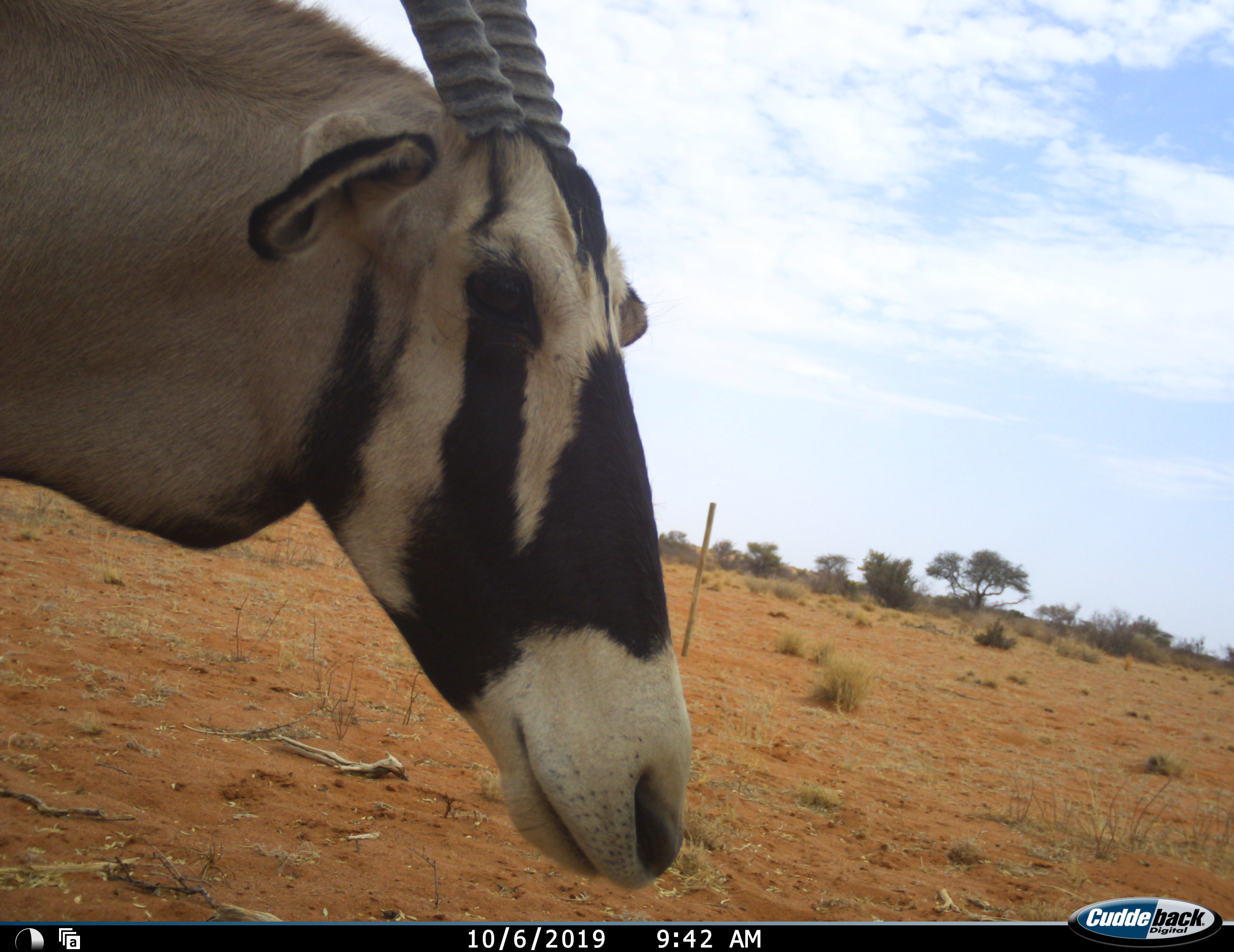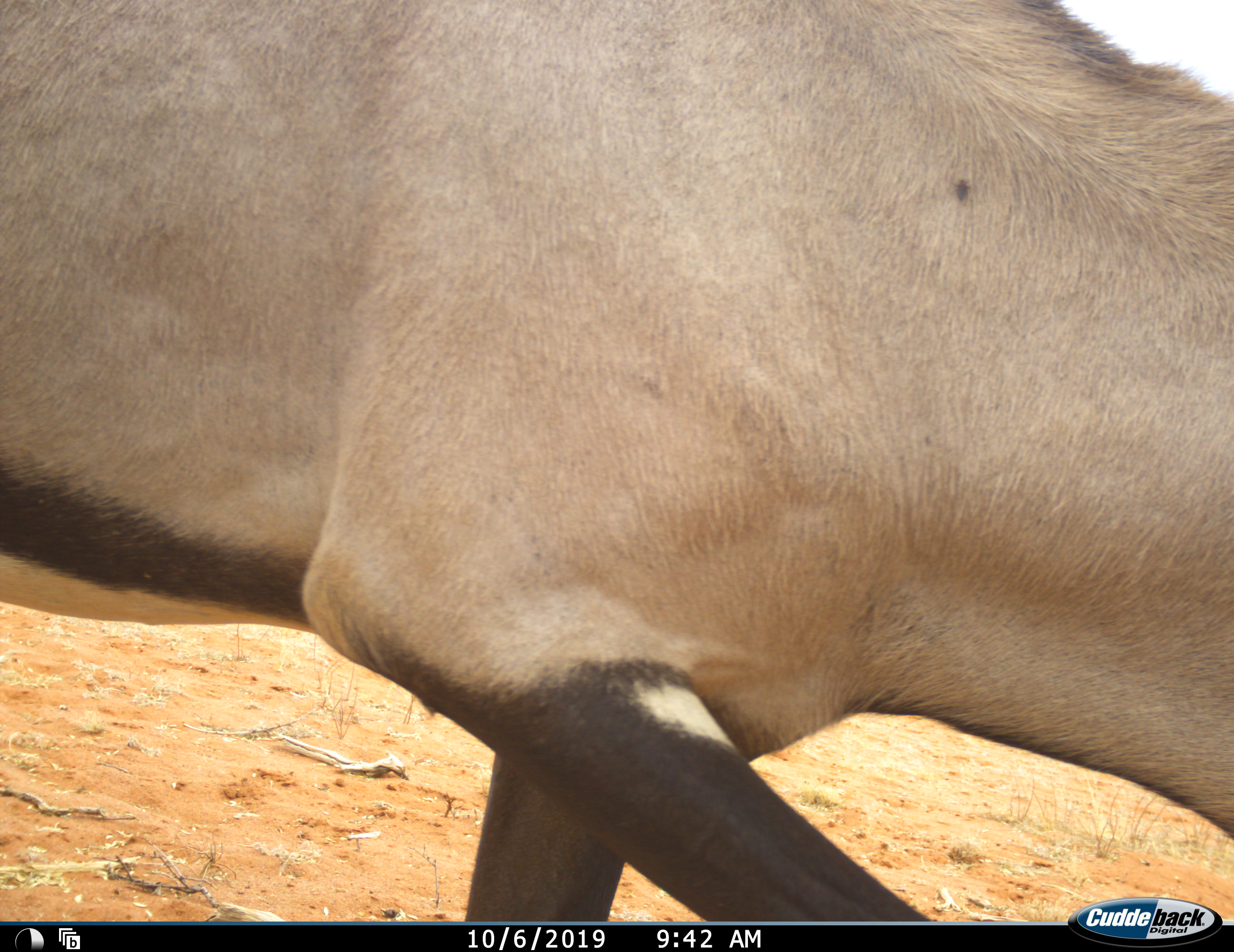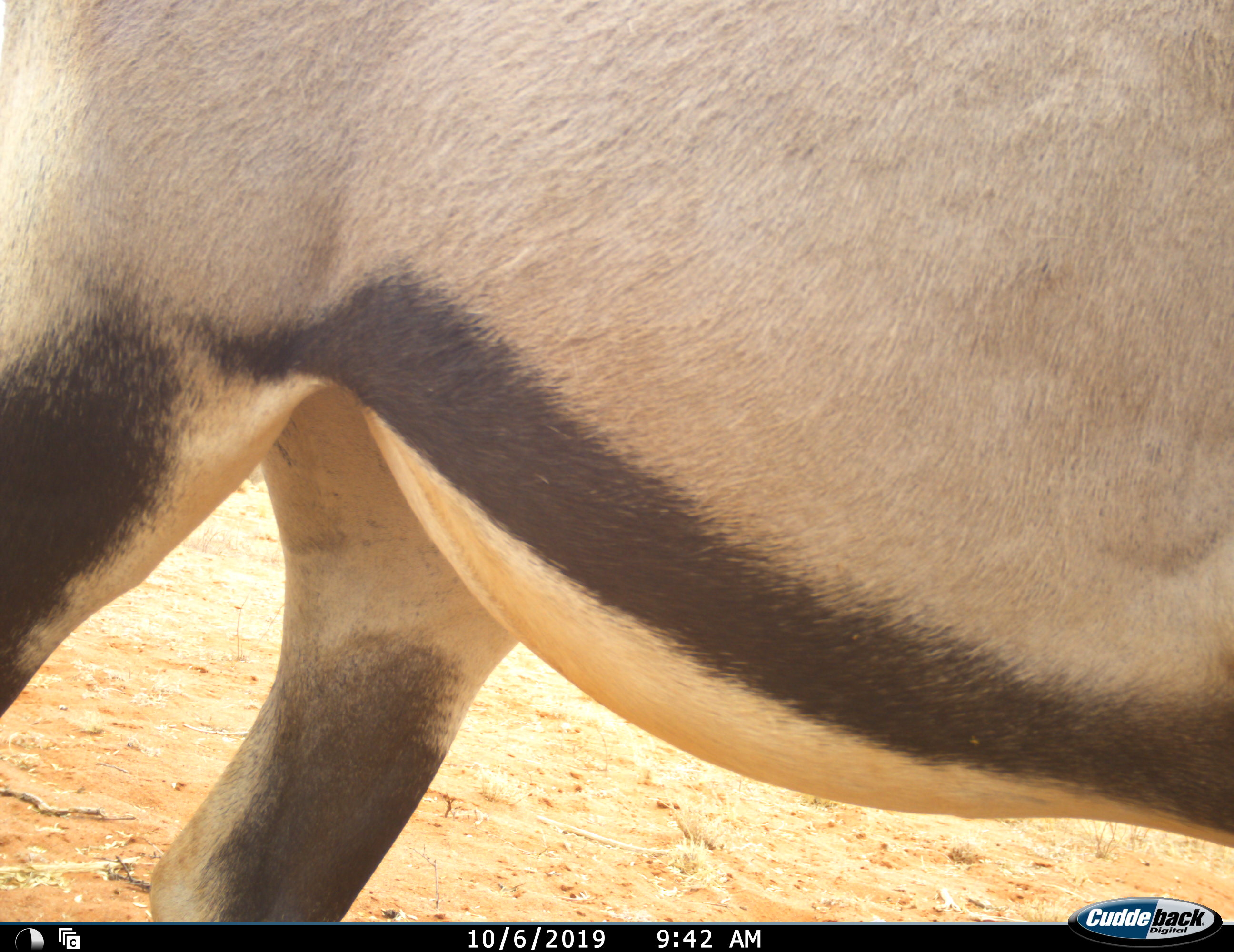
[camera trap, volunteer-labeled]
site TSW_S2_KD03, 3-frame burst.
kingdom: Animalia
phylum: Chordata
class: Mammalia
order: Artiodactyla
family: Bovidae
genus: Oryx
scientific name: Oryx gazella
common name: gemsbok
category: oryx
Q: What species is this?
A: Oryx (gemsbok) (Oryx gazella).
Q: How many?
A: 1.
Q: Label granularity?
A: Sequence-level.